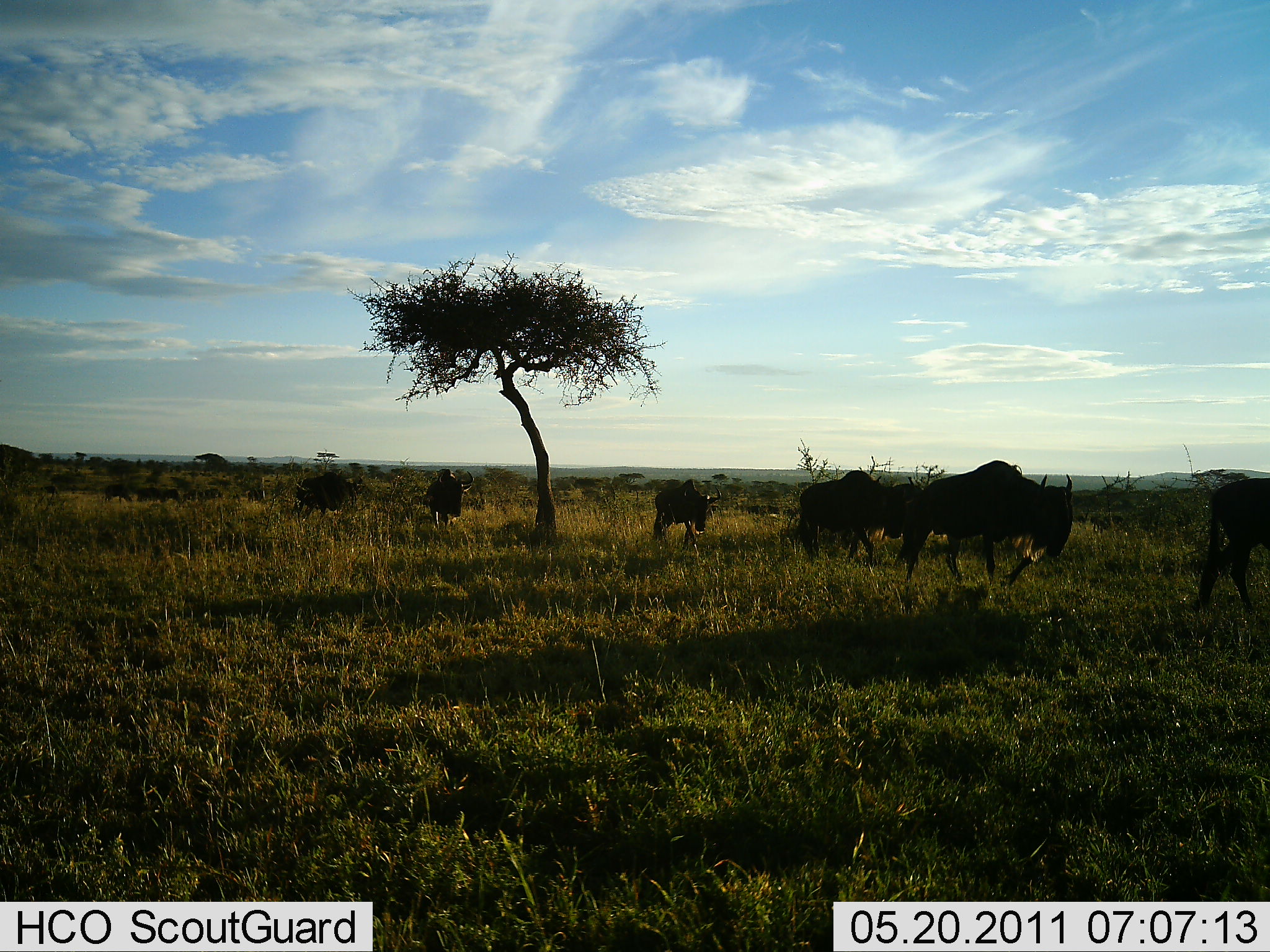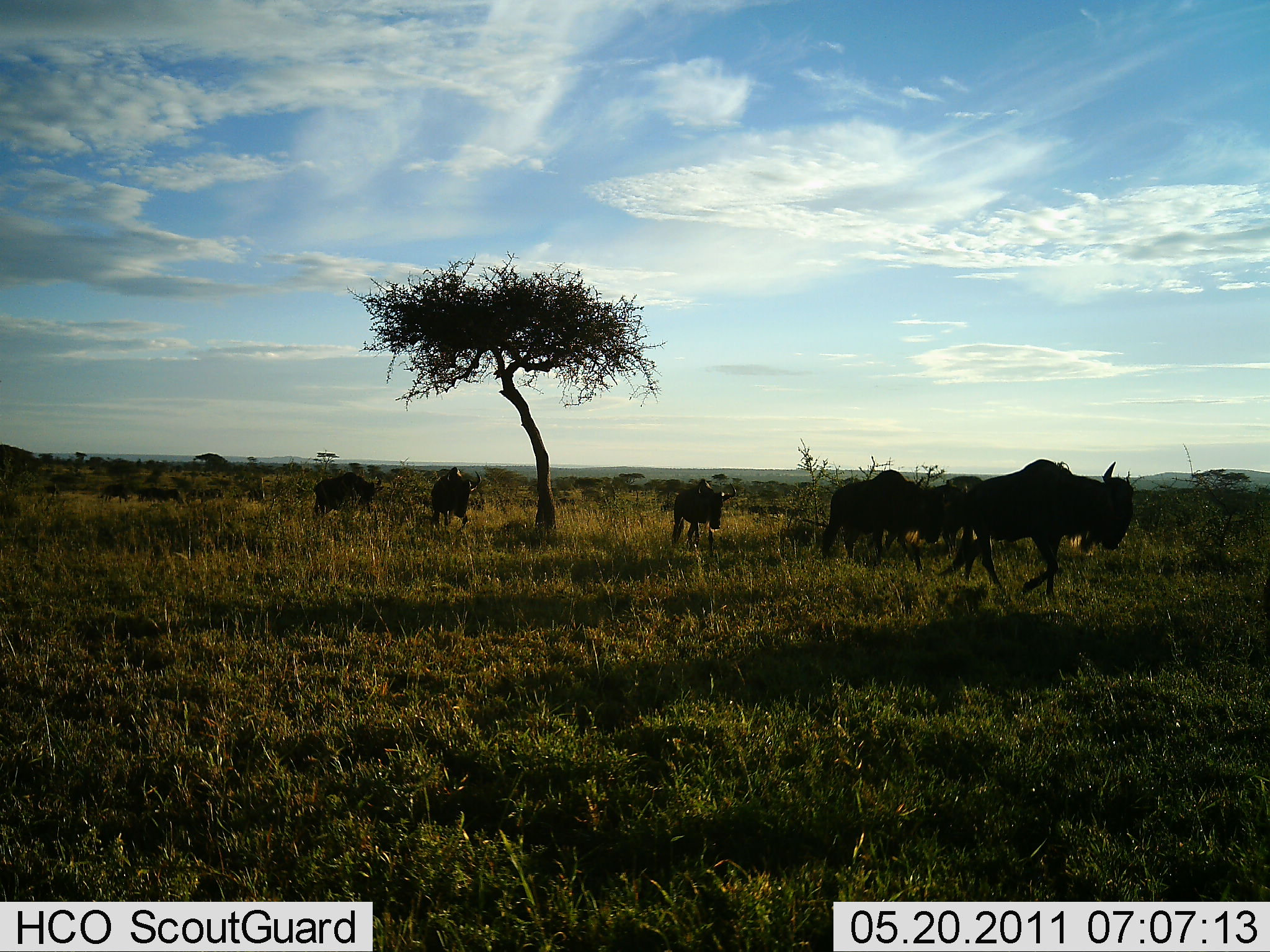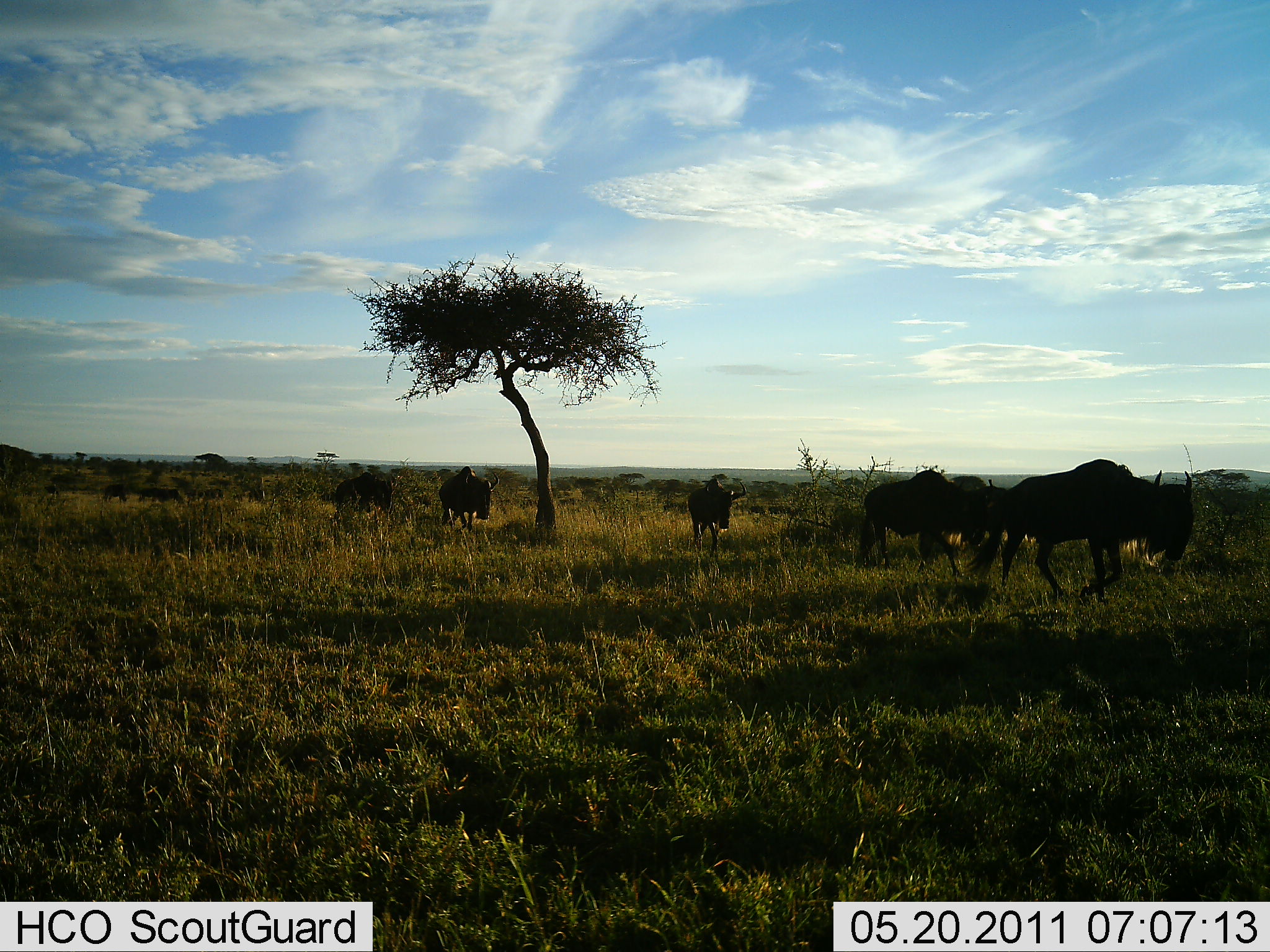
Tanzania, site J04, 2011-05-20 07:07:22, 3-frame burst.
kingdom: Animalia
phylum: Chordata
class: Mammalia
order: Artiodactyla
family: Bovidae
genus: Connochaetes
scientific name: Connochaetes taurinus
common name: blue wildebeest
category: wildebeest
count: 6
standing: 0%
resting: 0%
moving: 100%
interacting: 0%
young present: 0%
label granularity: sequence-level